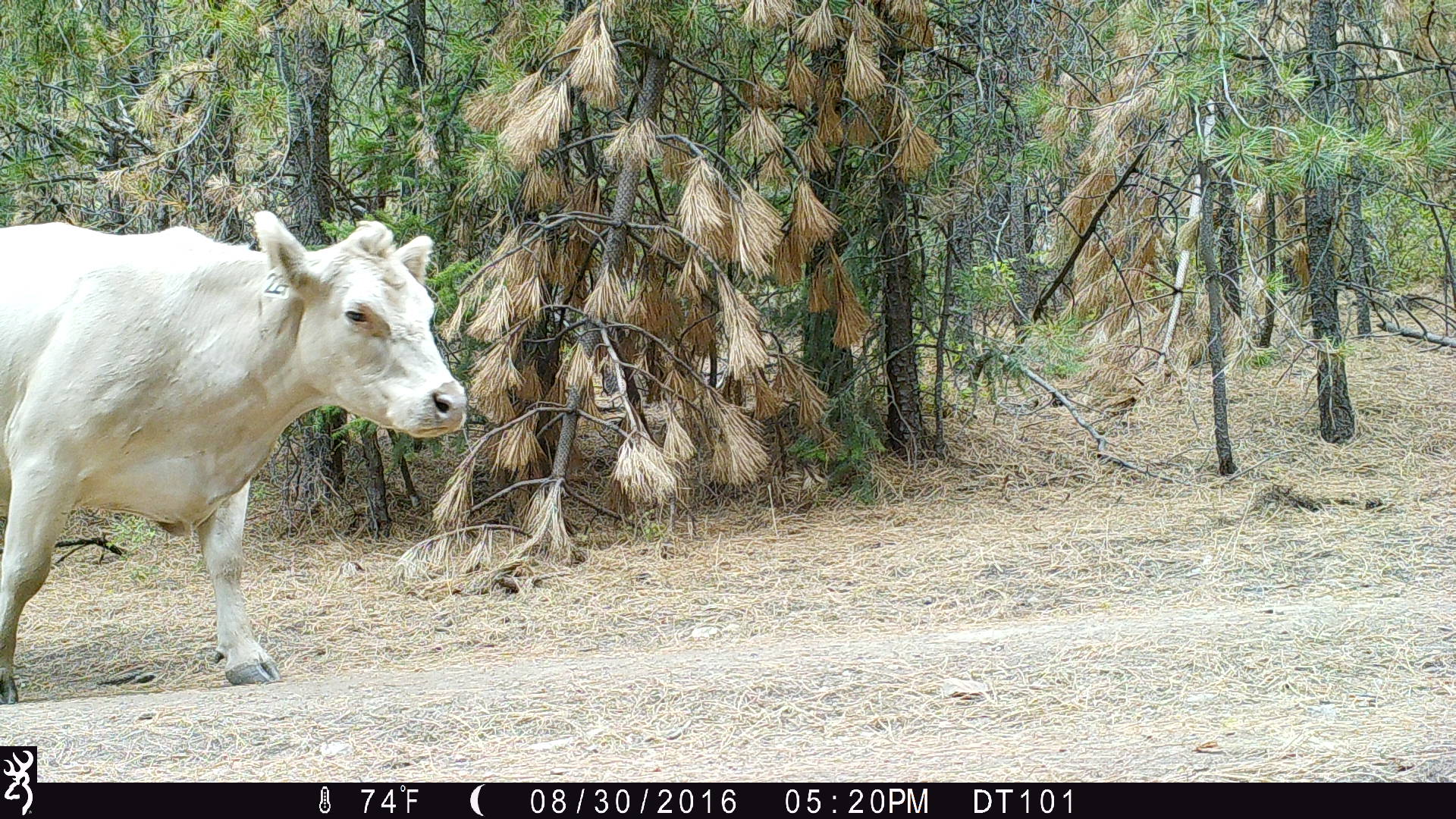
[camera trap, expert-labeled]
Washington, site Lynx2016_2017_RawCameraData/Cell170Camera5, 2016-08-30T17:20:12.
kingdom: Animalia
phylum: Chordata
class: Mammalia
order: Artiodactyla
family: Bovidae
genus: Bos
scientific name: Bos taurus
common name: domestic cattle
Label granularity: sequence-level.